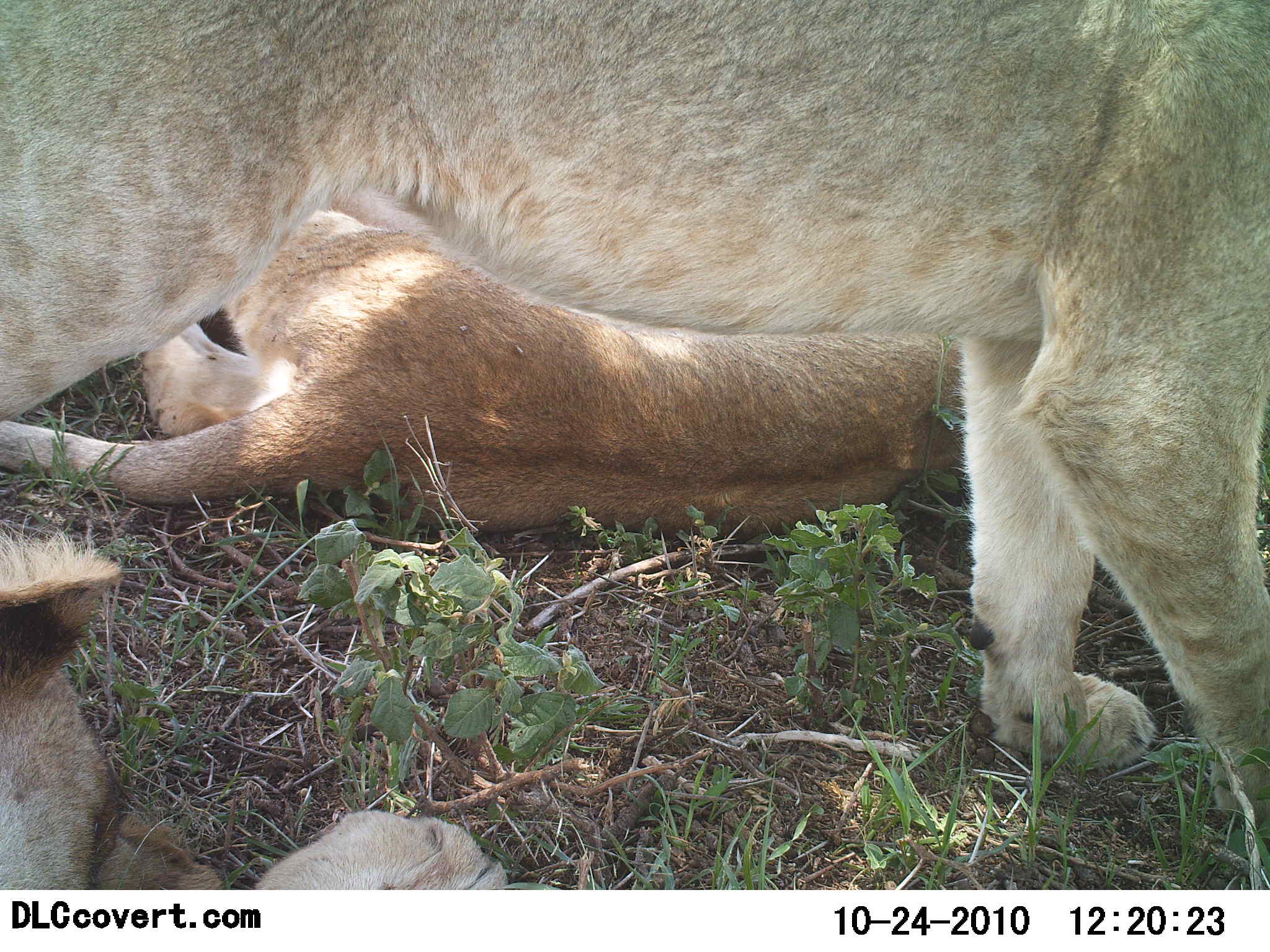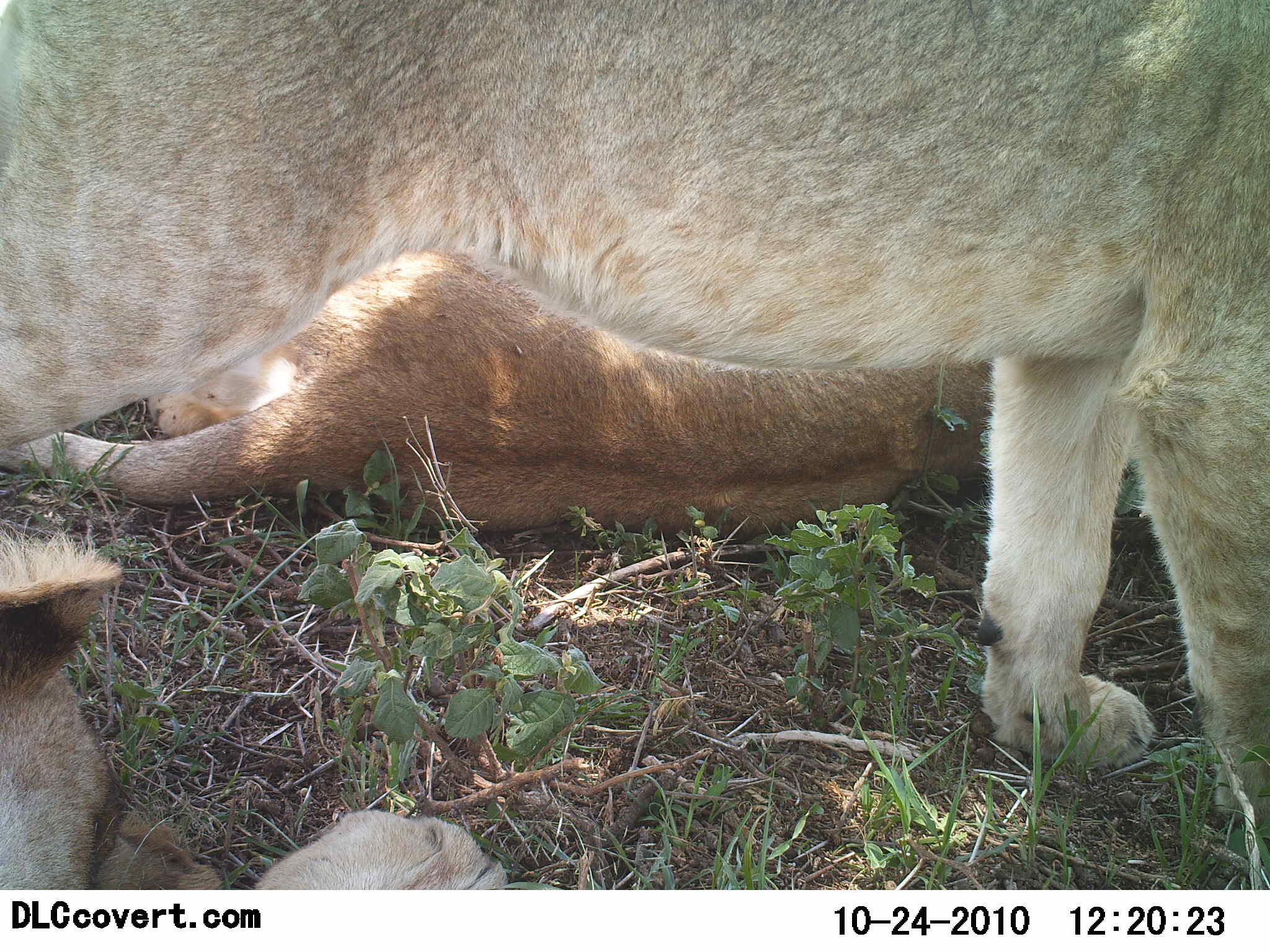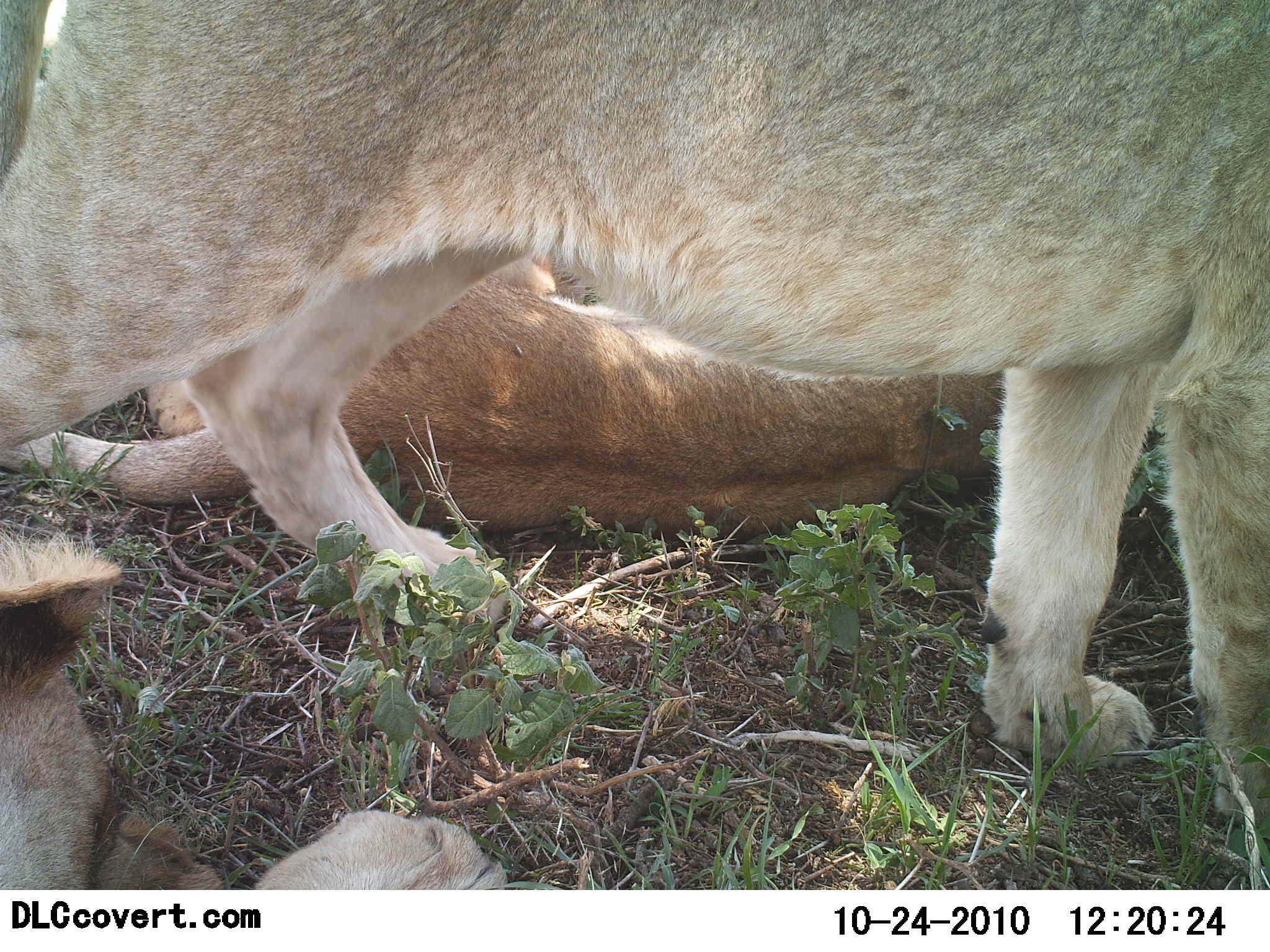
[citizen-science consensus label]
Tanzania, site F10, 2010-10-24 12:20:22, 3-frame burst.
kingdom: Animalia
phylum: Chordata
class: Mammalia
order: Carnivora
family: Felidae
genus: Panthera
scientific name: Panthera leo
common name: lion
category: lionfemale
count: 3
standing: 53%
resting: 93%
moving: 27%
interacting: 0%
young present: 27%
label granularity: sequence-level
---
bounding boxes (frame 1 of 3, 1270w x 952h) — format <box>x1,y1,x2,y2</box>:
animal: <box>2,2,1268,891</box>; <box>2,198,973,544</box>; <box>0,529,560,889</box>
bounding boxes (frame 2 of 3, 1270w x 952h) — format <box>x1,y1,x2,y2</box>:
animal: <box>3,1,1269,847</box>; <box>2,249,996,542</box>; <box>0,538,511,890</box>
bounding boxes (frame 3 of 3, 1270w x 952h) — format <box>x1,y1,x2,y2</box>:
animal: <box>0,2,1269,831</box>; <box>3,235,1004,539</box>; <box>0,535,505,892</box>